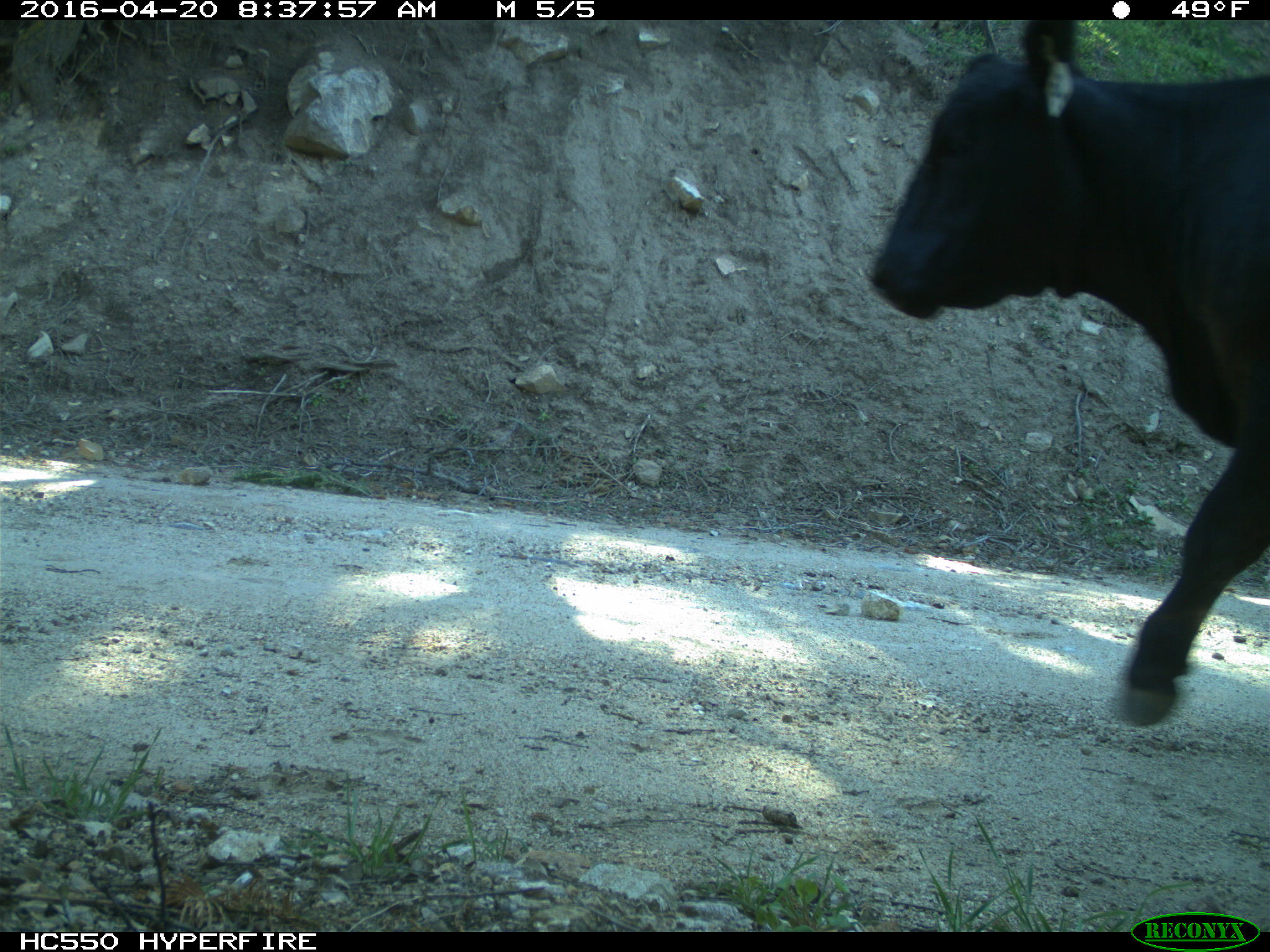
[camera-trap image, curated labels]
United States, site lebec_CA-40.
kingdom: Animalia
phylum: Chordata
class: Mammalia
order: Artiodactyla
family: Bovidae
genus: Bos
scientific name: Bos taurus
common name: domestic cow